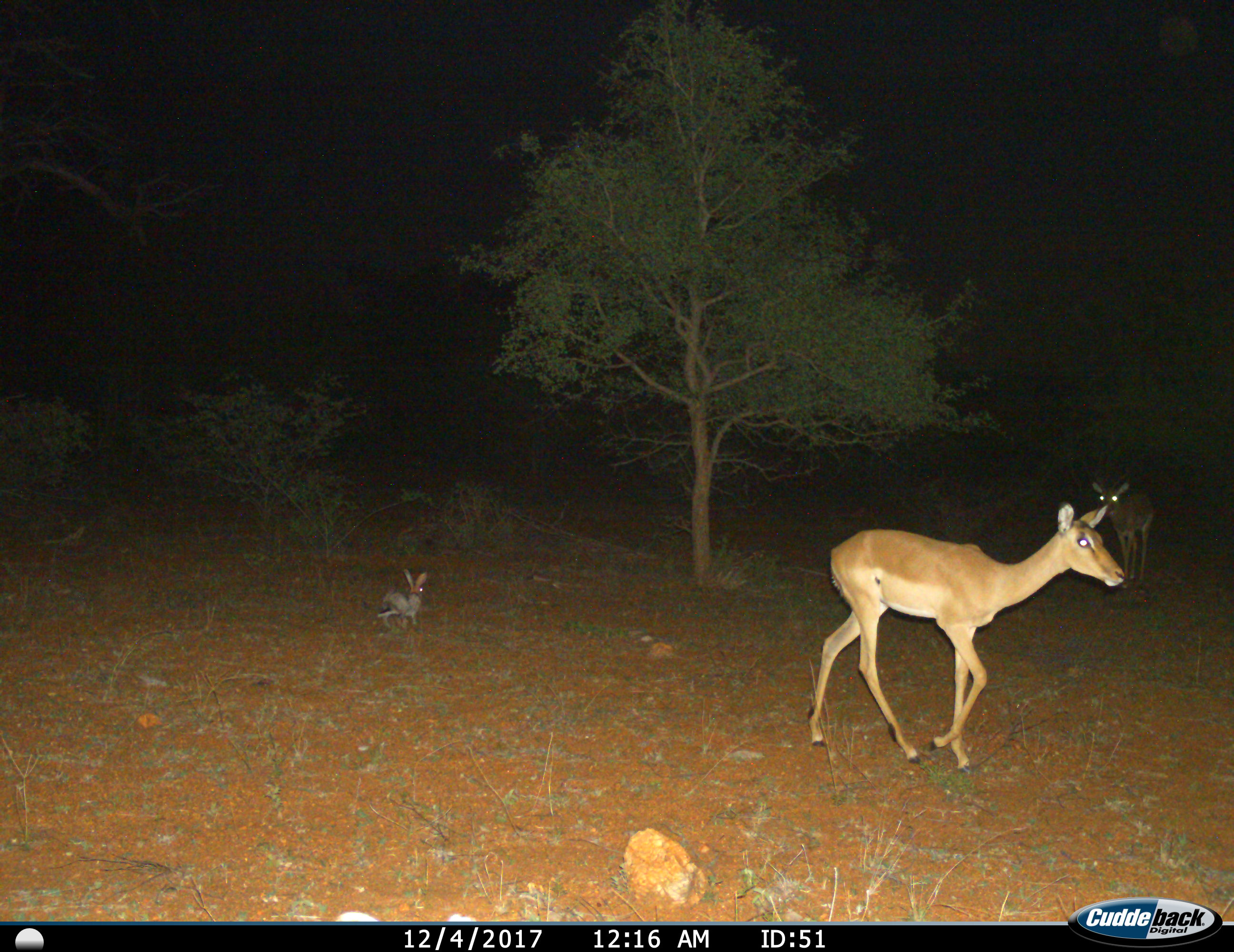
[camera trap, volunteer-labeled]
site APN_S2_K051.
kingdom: Animalia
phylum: Chordata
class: Mammalia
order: Lagomorpha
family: Leporidae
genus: Lepus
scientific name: Lepus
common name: hare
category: hareunknown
Hareunknown (hare) (Lepus), count 1. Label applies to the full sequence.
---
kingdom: Animalia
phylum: Chordata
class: Mammalia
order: Artiodactyla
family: Bovidae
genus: Aepyceros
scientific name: Aepyceros melampus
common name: impala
Impala (Aepyceros melampus), count 2. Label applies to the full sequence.